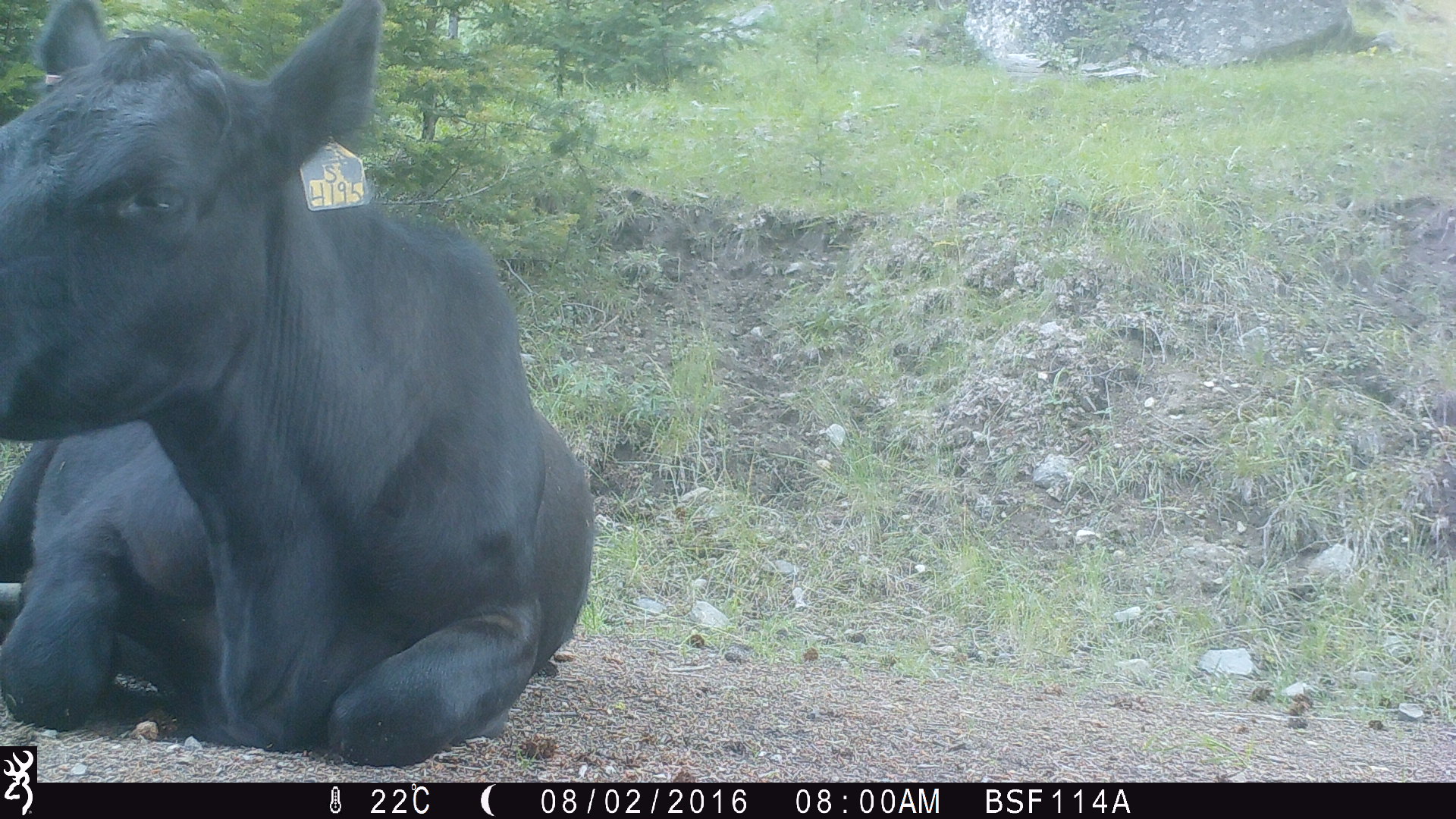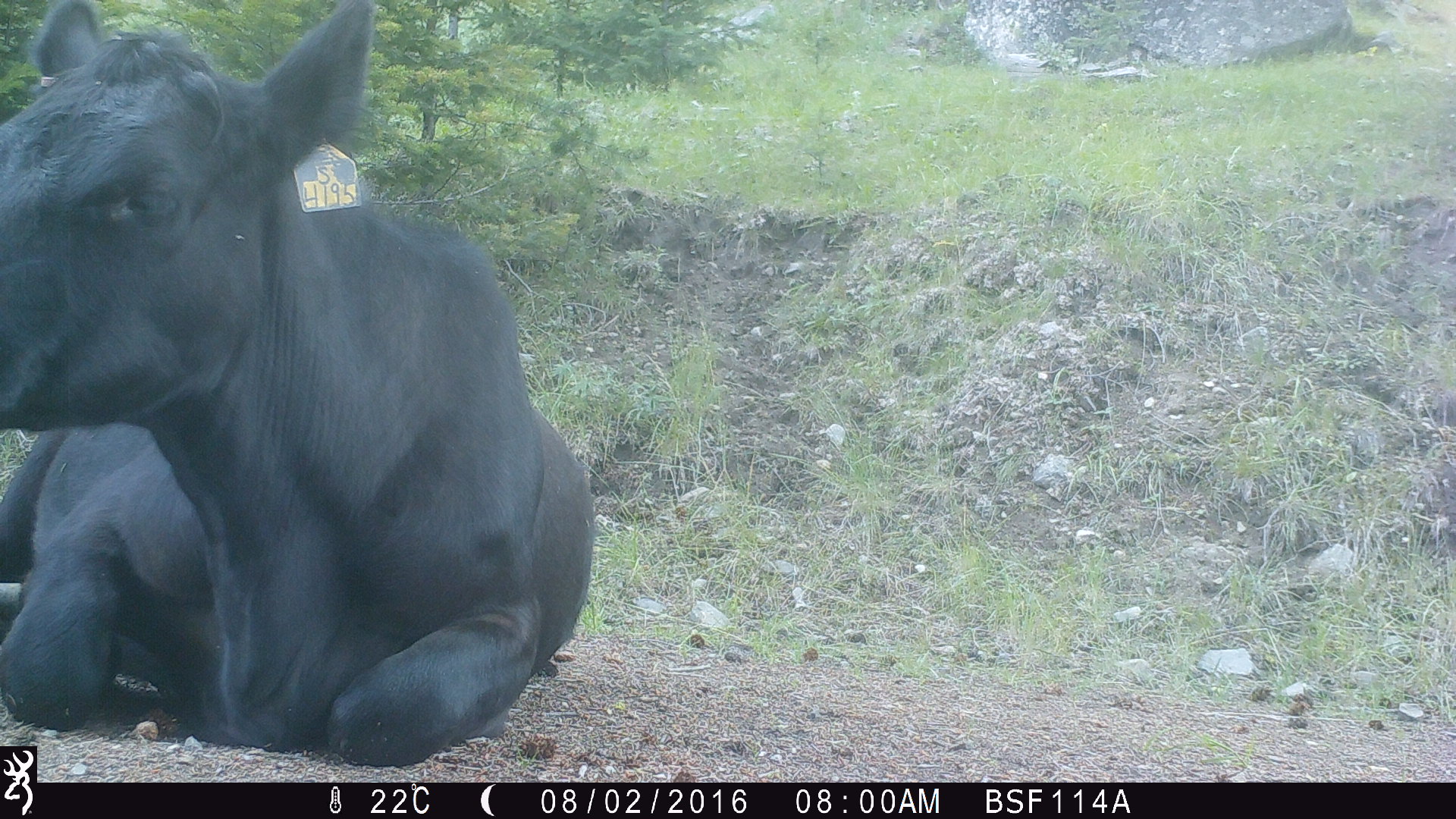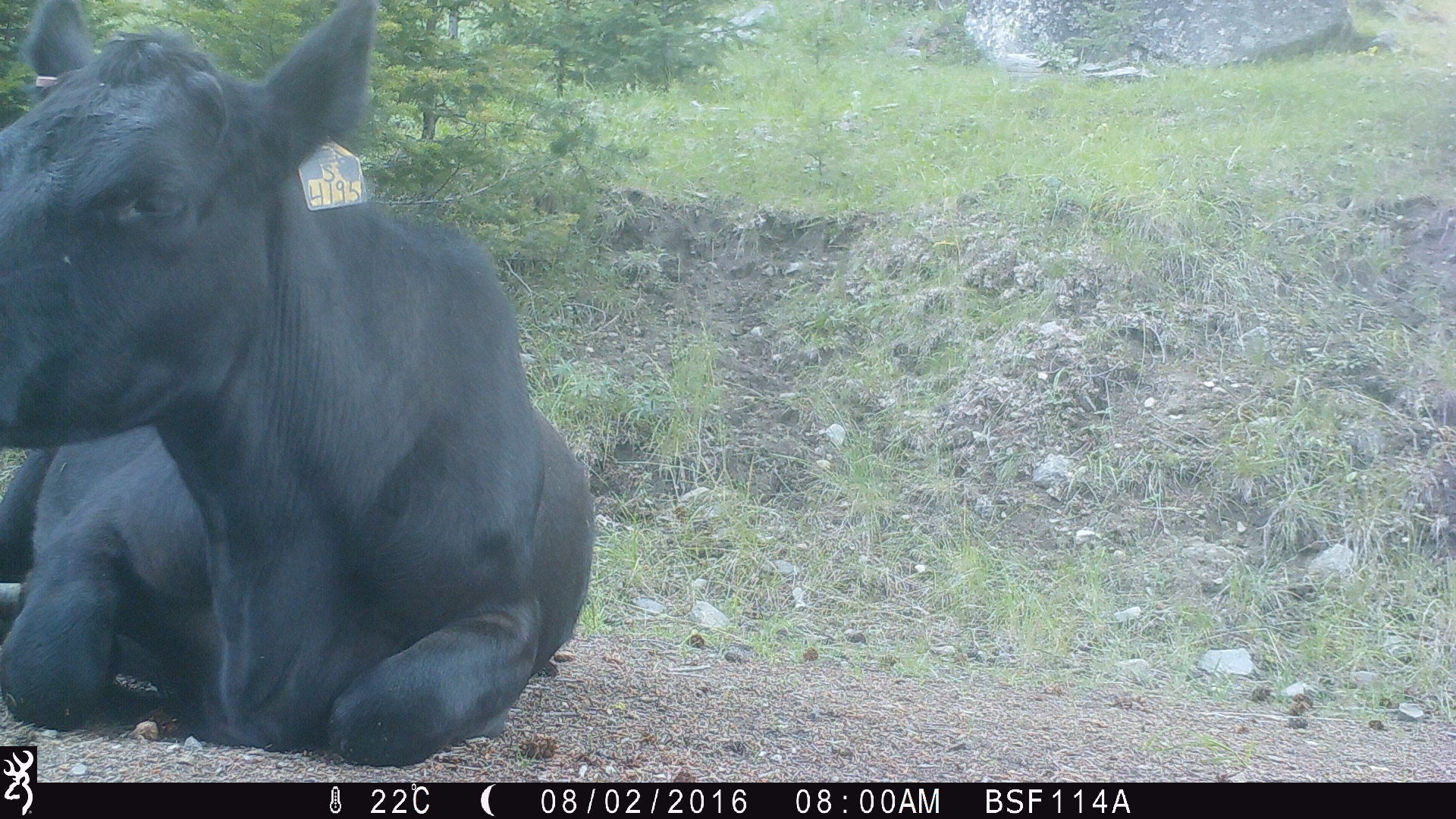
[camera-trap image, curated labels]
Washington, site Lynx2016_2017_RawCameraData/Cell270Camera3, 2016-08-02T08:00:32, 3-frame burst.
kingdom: Animalia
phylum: Chordata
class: Mammalia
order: Artiodactyla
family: Bovidae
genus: Bos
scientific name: Bos taurus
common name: domestic cattle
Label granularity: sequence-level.